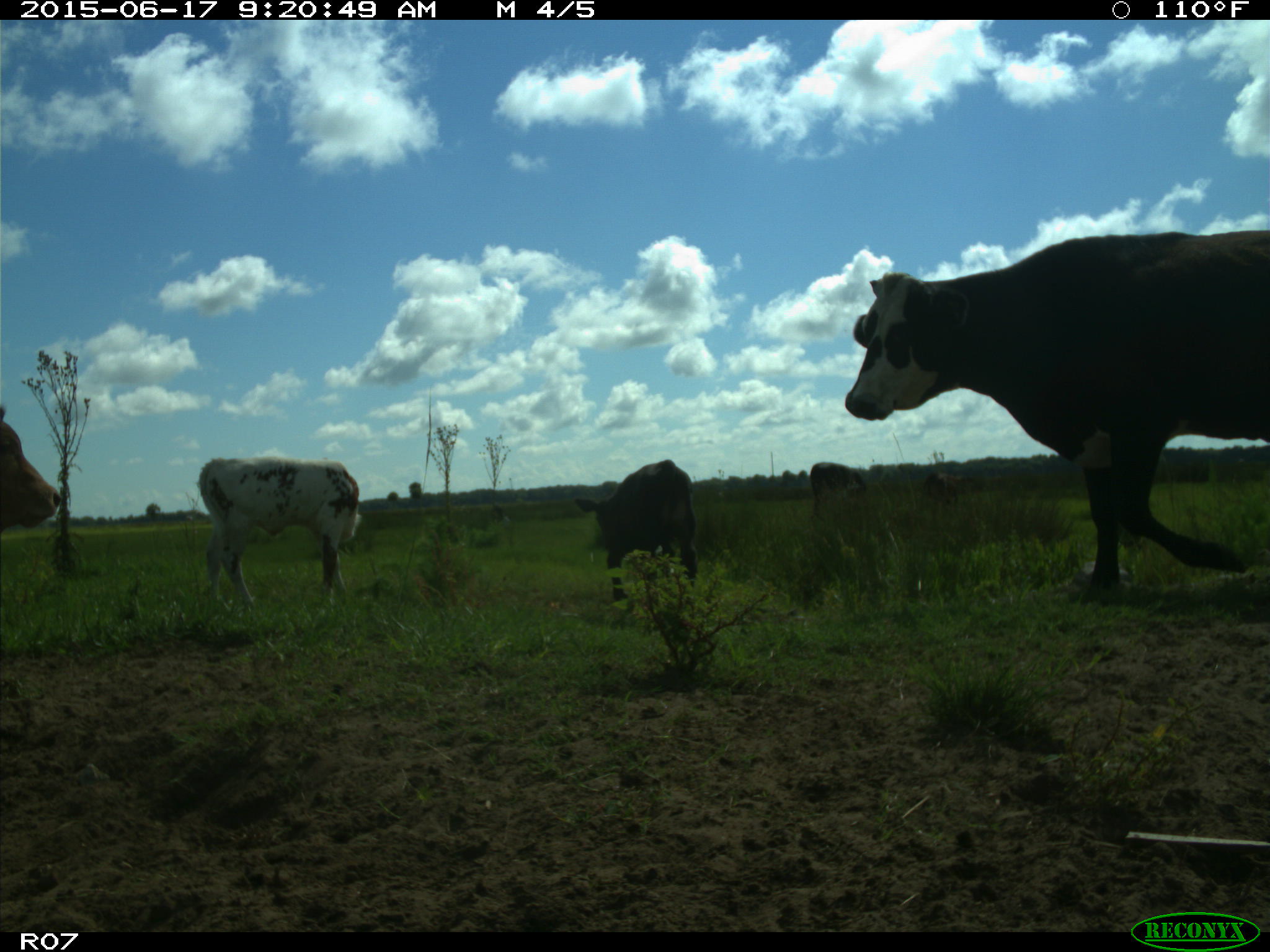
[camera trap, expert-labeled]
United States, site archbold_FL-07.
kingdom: Animalia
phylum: Chordata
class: Mammalia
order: Artiodactyla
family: Bovidae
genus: Bos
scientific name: Bos taurus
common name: domestic cow